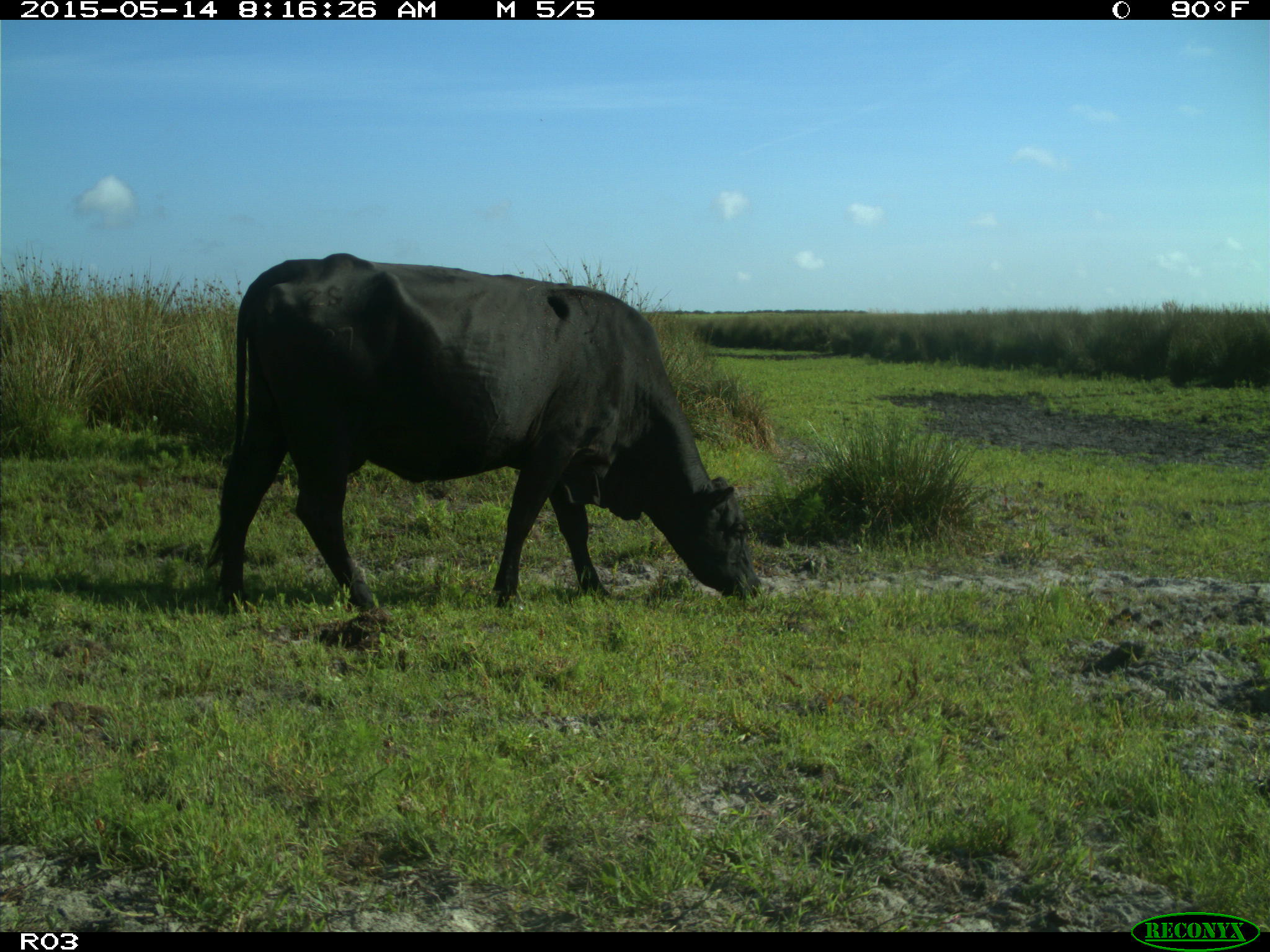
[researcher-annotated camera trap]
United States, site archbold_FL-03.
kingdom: Animalia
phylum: Chordata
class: Mammalia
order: Artiodactyla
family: Bovidae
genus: Bos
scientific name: Bos taurus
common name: domestic cow